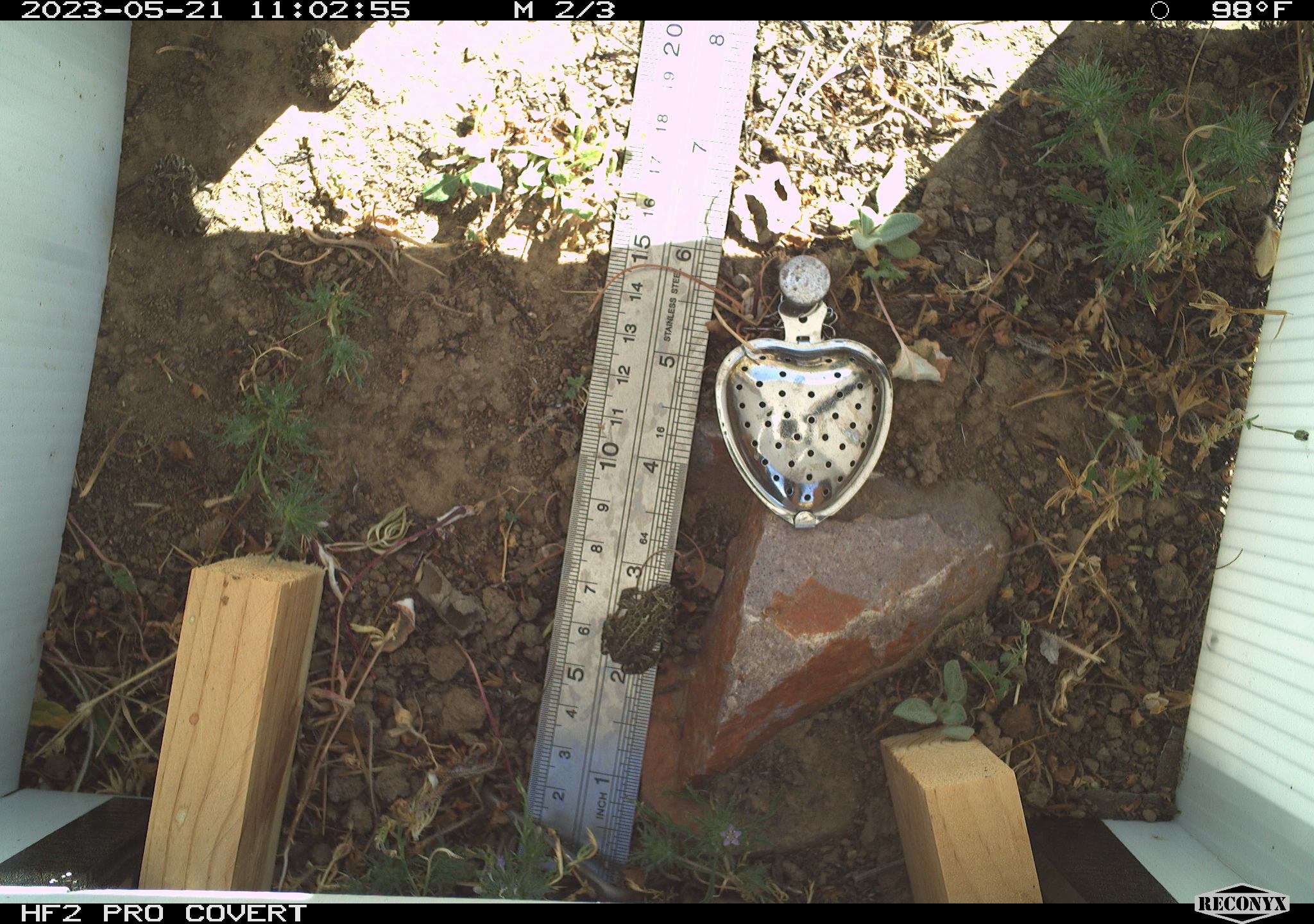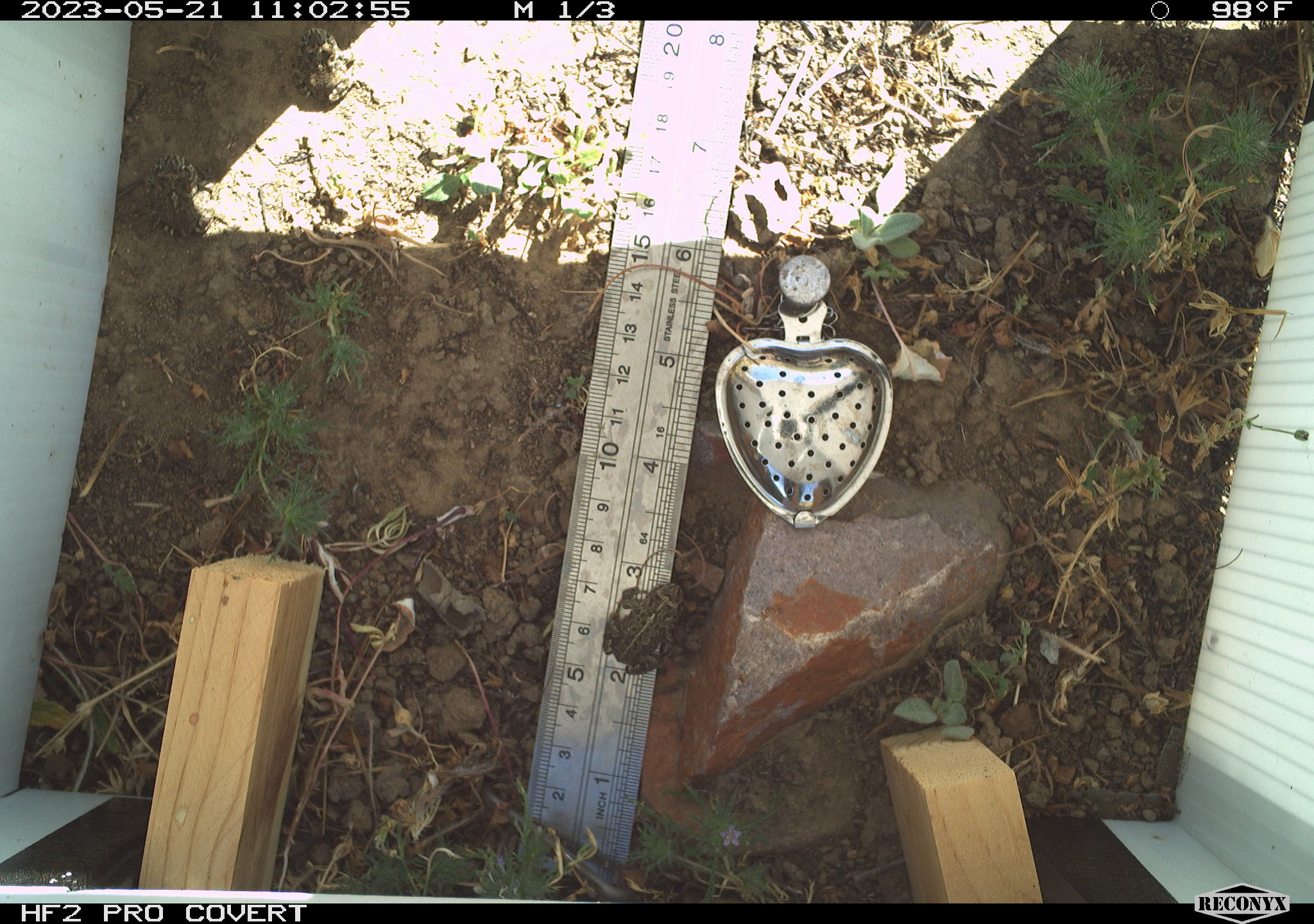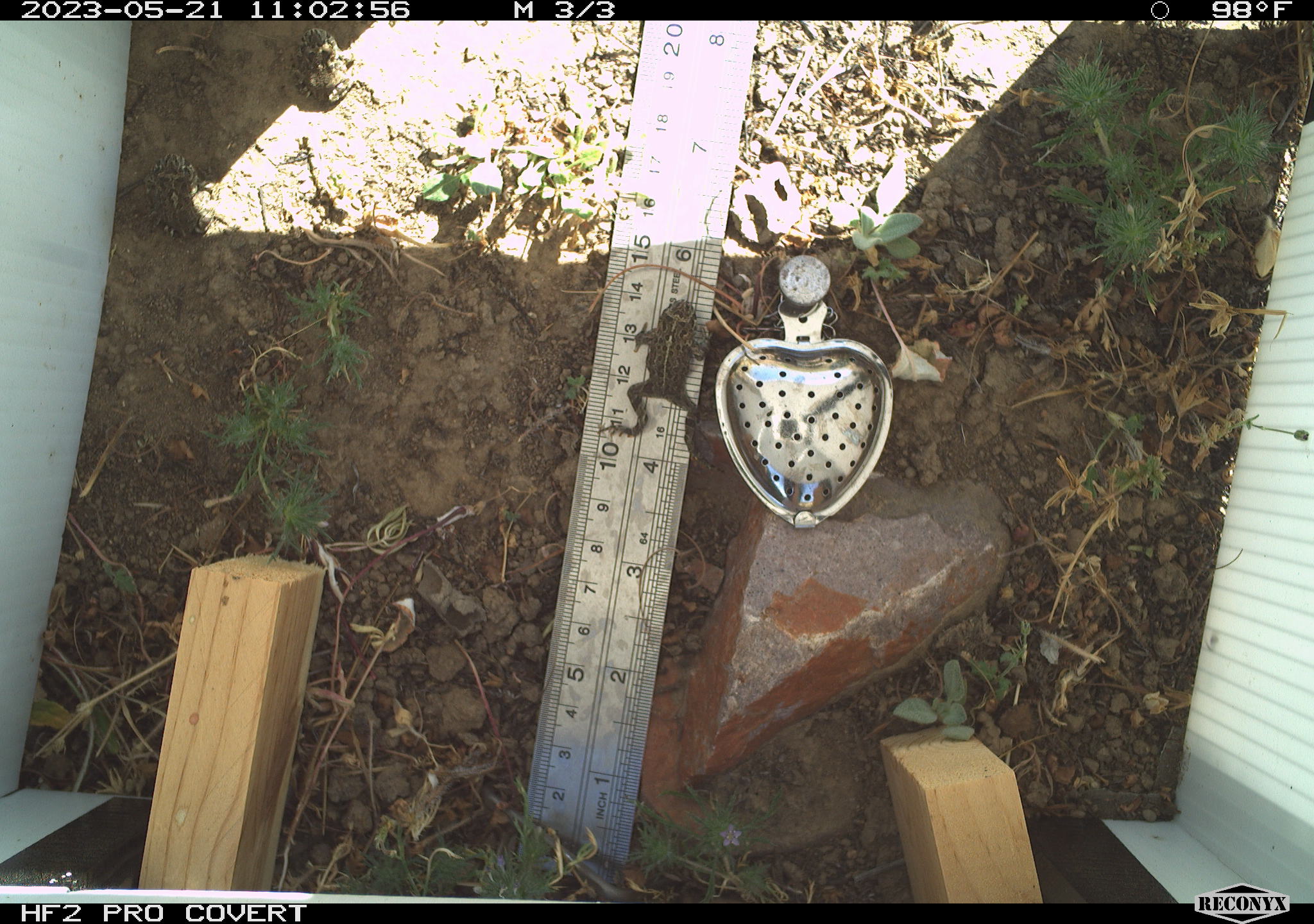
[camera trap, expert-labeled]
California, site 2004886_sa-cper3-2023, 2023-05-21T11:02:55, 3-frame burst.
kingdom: Animalia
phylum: Chordata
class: Amphibia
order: Anura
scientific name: Anura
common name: frogs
Frogs (Anura).